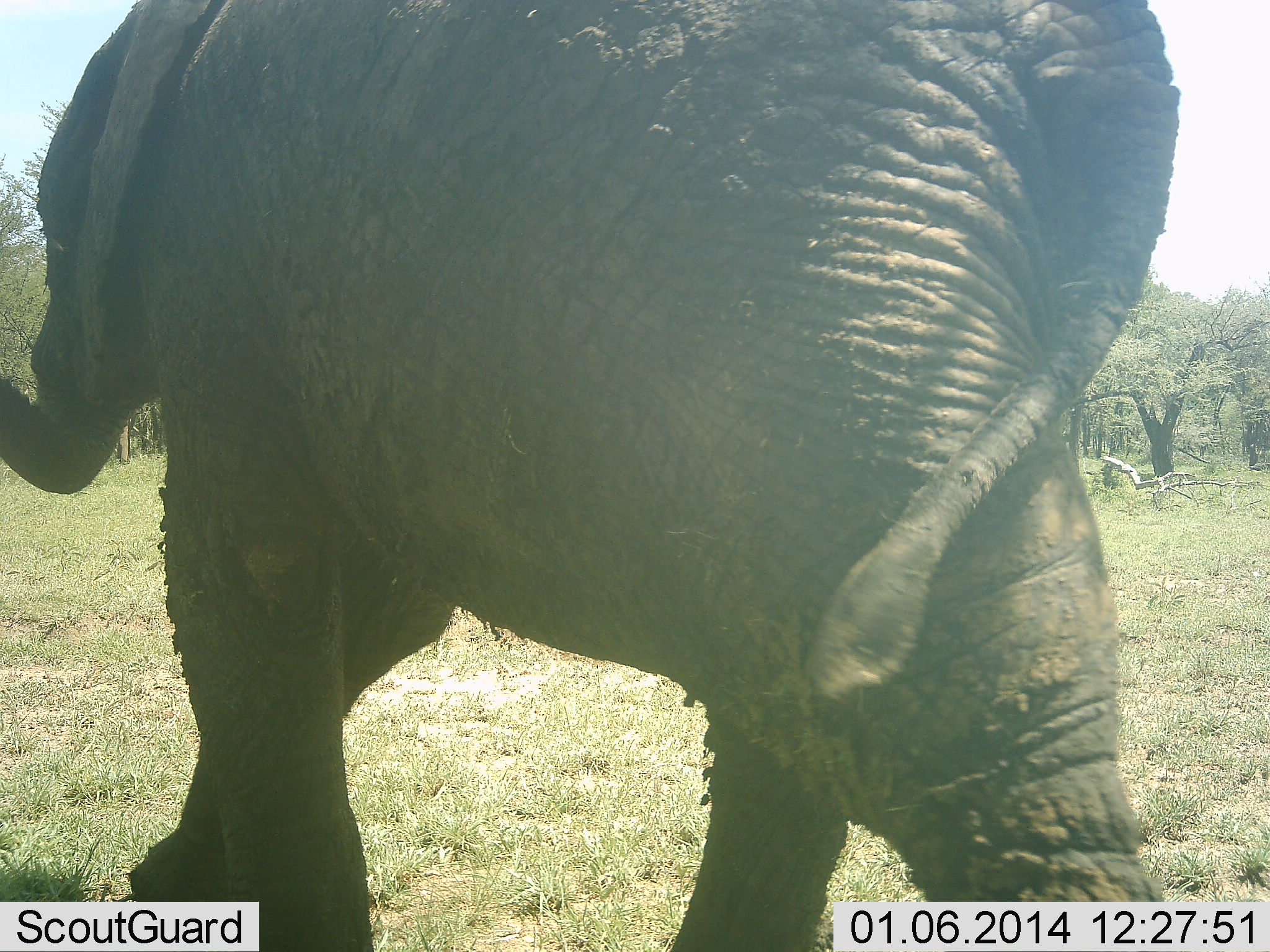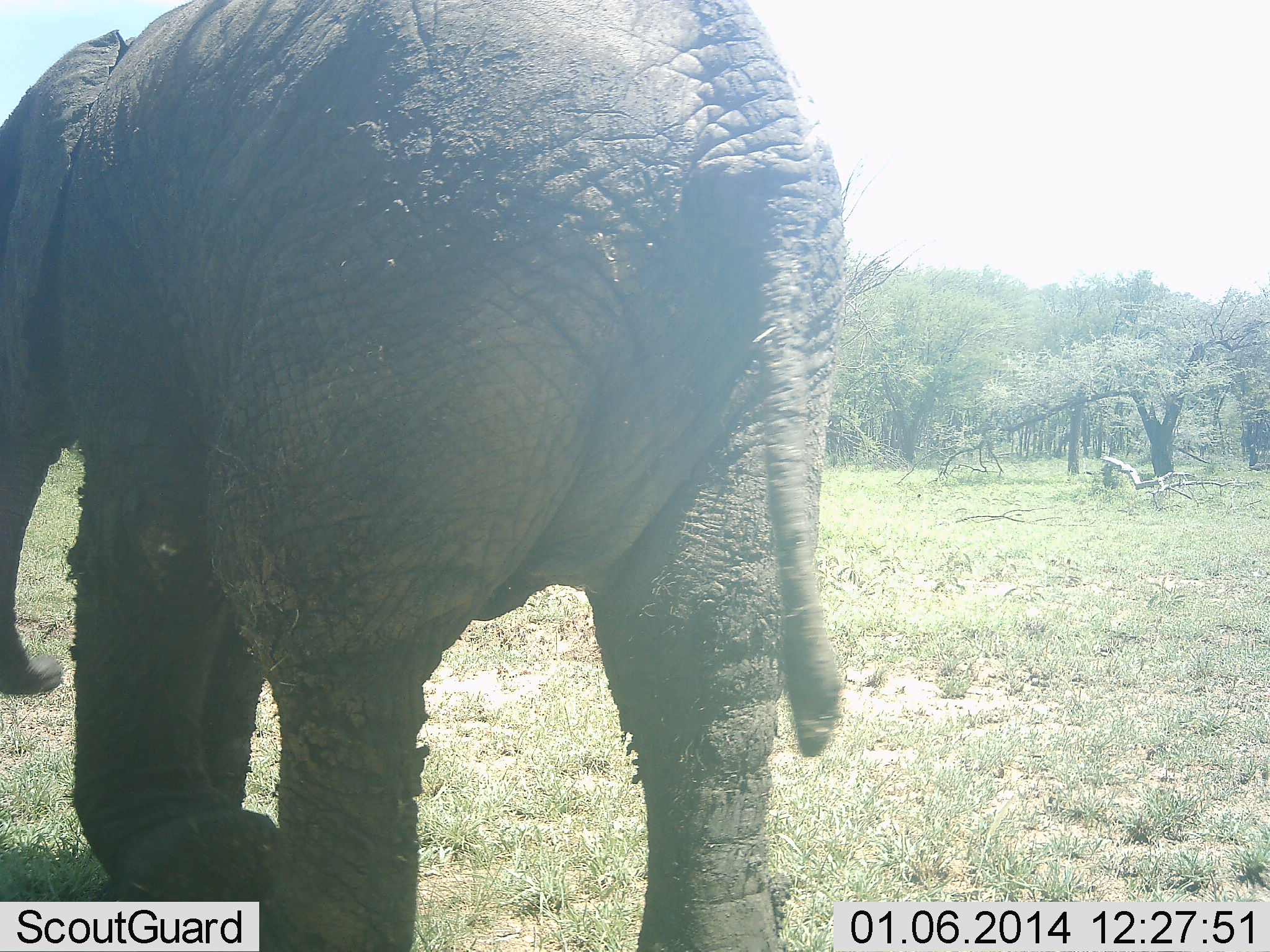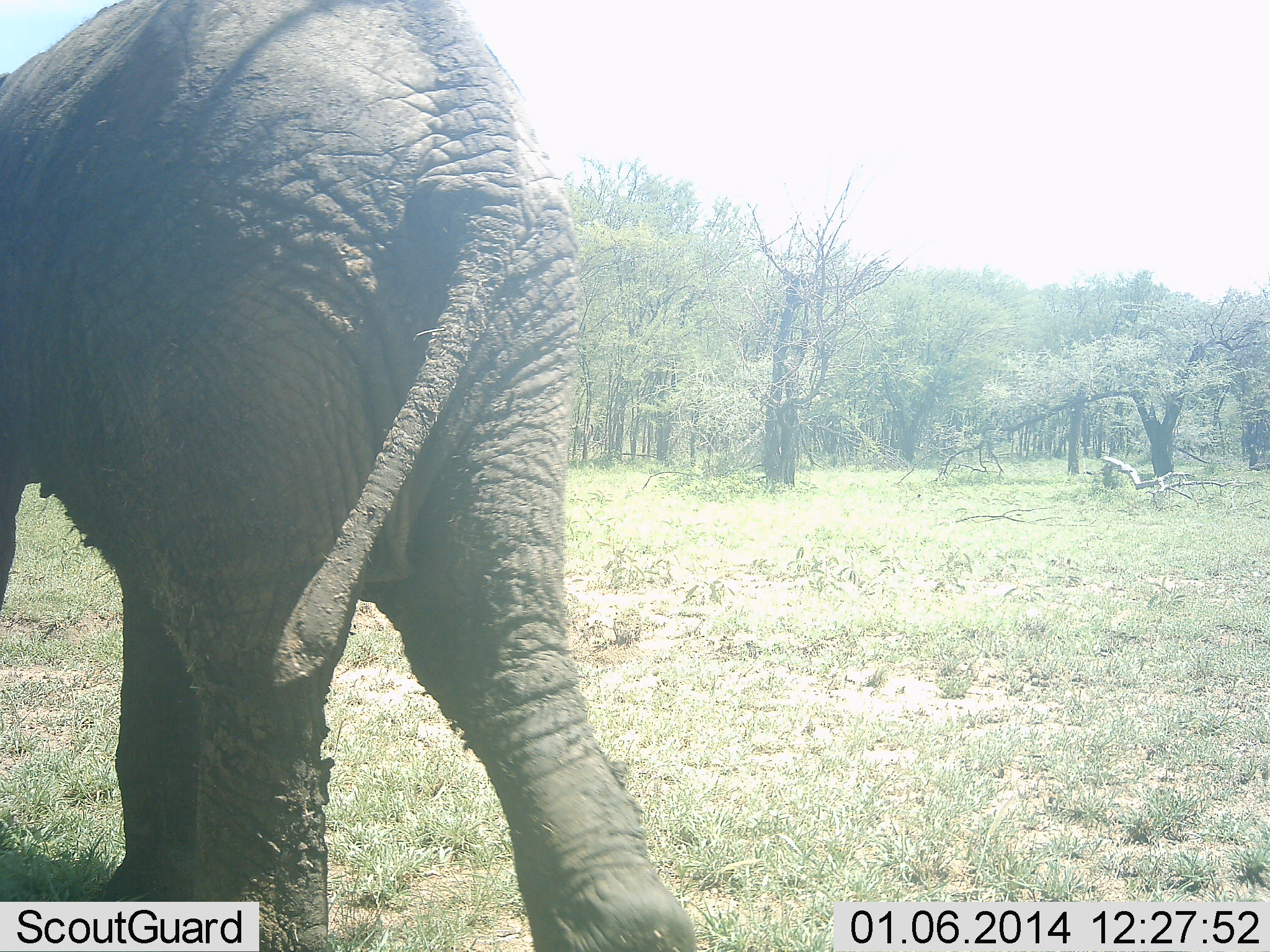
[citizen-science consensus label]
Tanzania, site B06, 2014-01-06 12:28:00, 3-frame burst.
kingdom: Animalia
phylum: Chordata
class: Mammalia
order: Proboscidea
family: Elephantidae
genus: Loxodonta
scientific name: Loxodonta africana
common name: african bush elephant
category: elephant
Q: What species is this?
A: Elephant (african bush elephant) (Loxodonta africana).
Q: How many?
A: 1.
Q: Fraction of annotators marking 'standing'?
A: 0%.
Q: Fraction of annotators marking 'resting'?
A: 0%.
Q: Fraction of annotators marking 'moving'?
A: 100%.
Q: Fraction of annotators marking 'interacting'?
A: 0%.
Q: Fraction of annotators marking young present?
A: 0%.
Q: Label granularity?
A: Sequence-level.